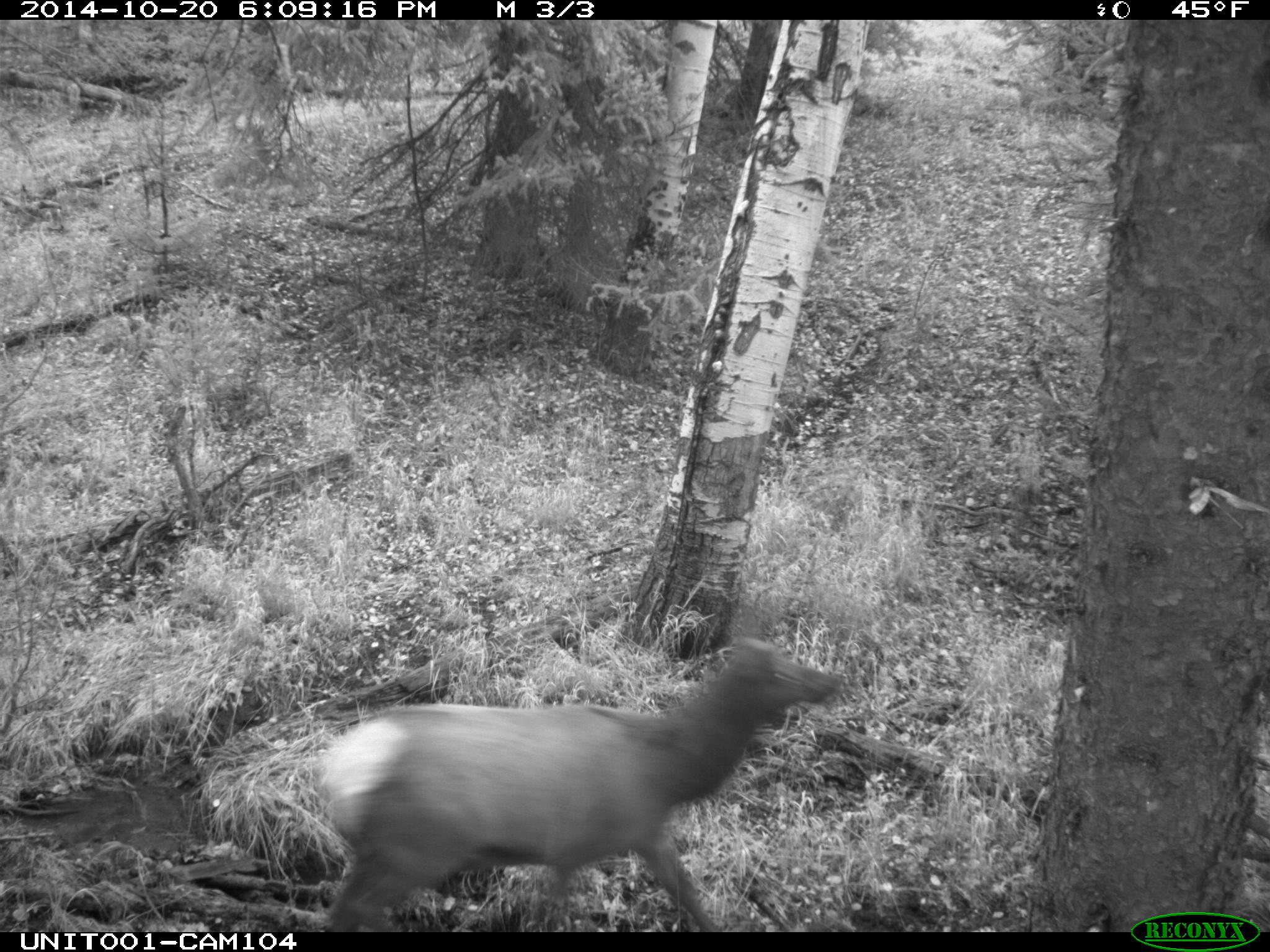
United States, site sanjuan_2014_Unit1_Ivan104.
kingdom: Animalia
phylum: Chordata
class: Mammalia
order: Artiodactyla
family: Cervidae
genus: Cervus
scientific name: Cervus elaphus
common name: red deer